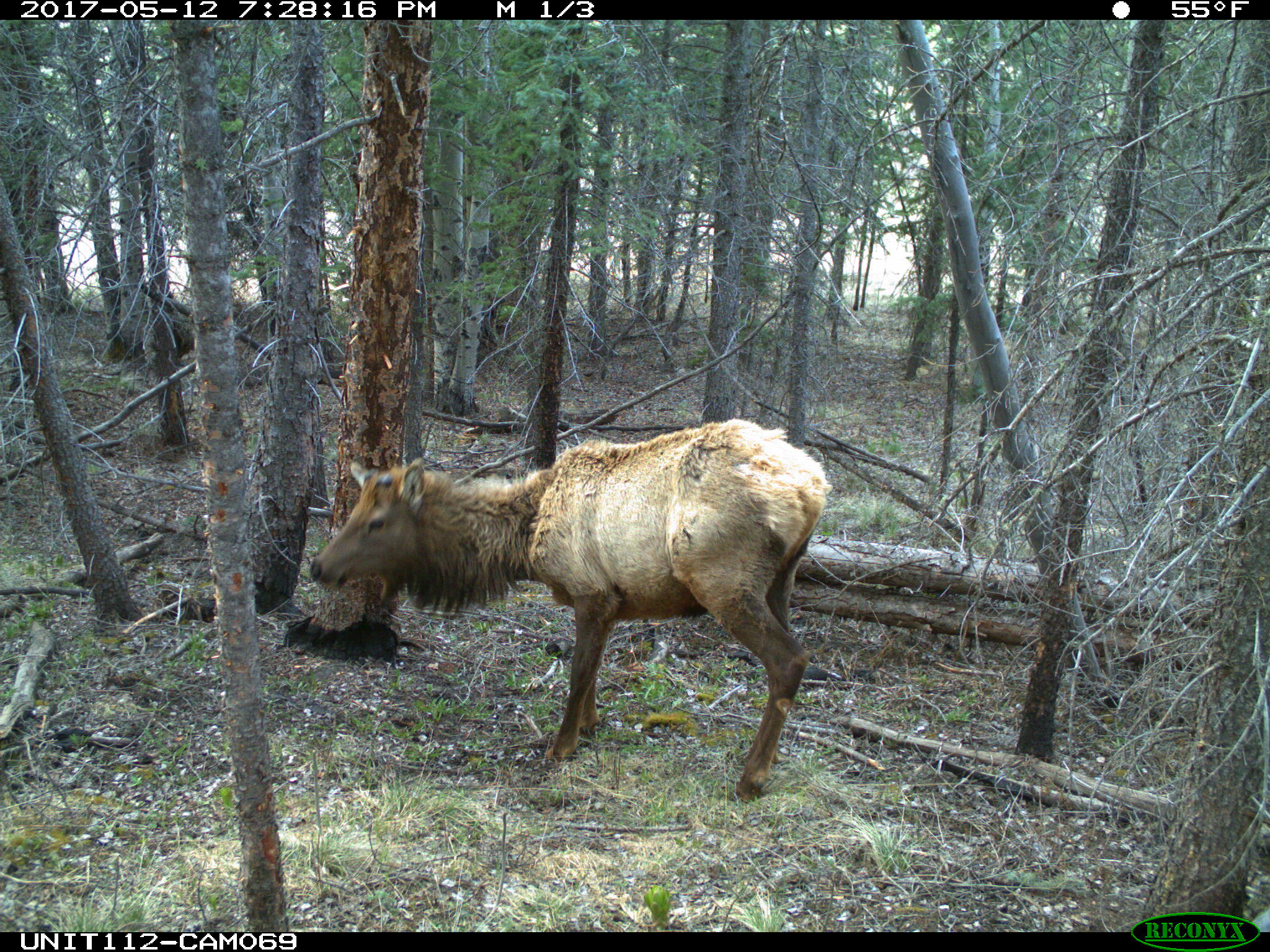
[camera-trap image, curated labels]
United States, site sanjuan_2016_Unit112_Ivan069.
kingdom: Animalia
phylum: Chordata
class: Mammalia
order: Artiodactyla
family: Cervidae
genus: Cervus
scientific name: Cervus elaphus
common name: red deer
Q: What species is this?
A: Cervus elaphus (red deer).